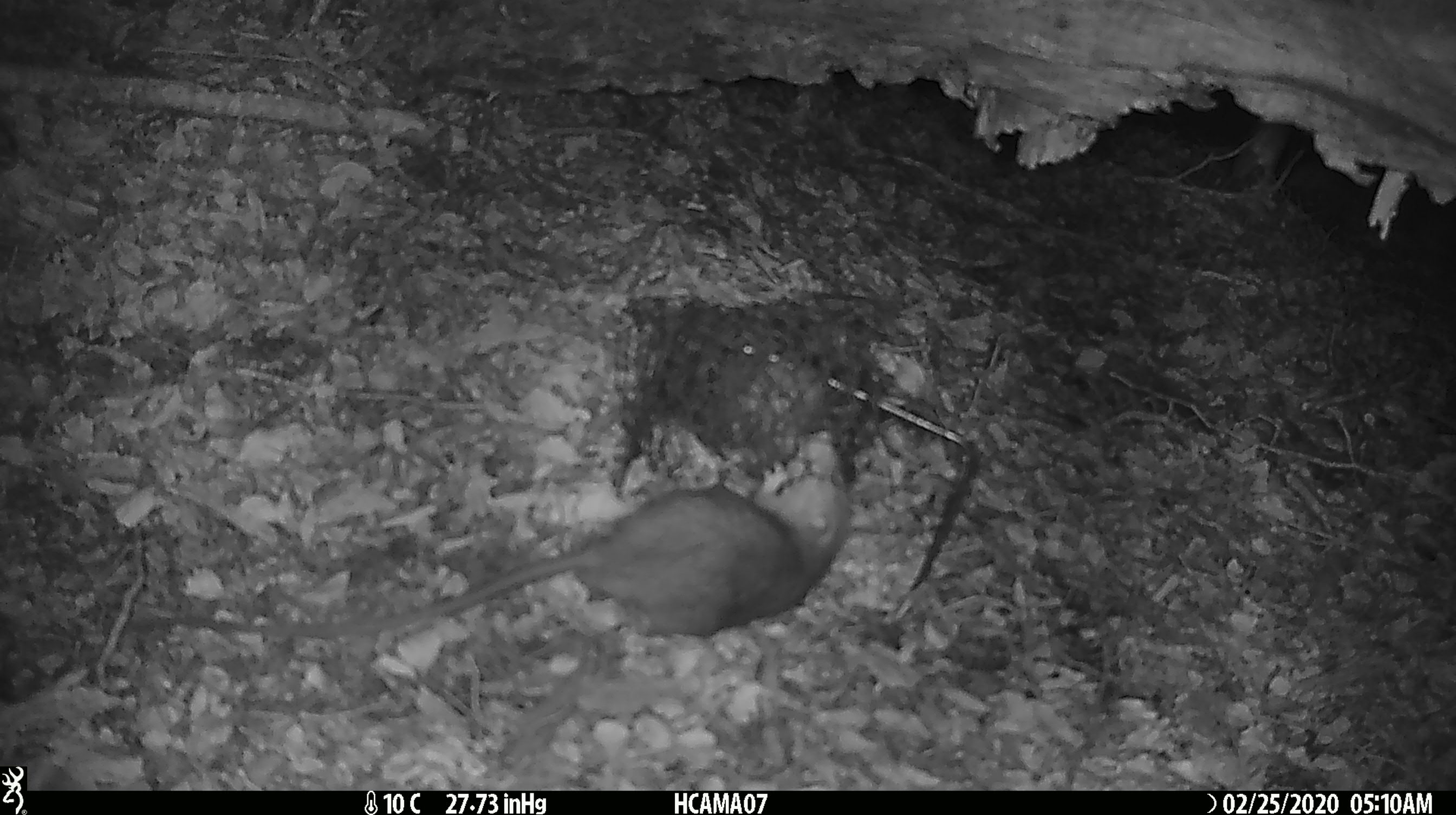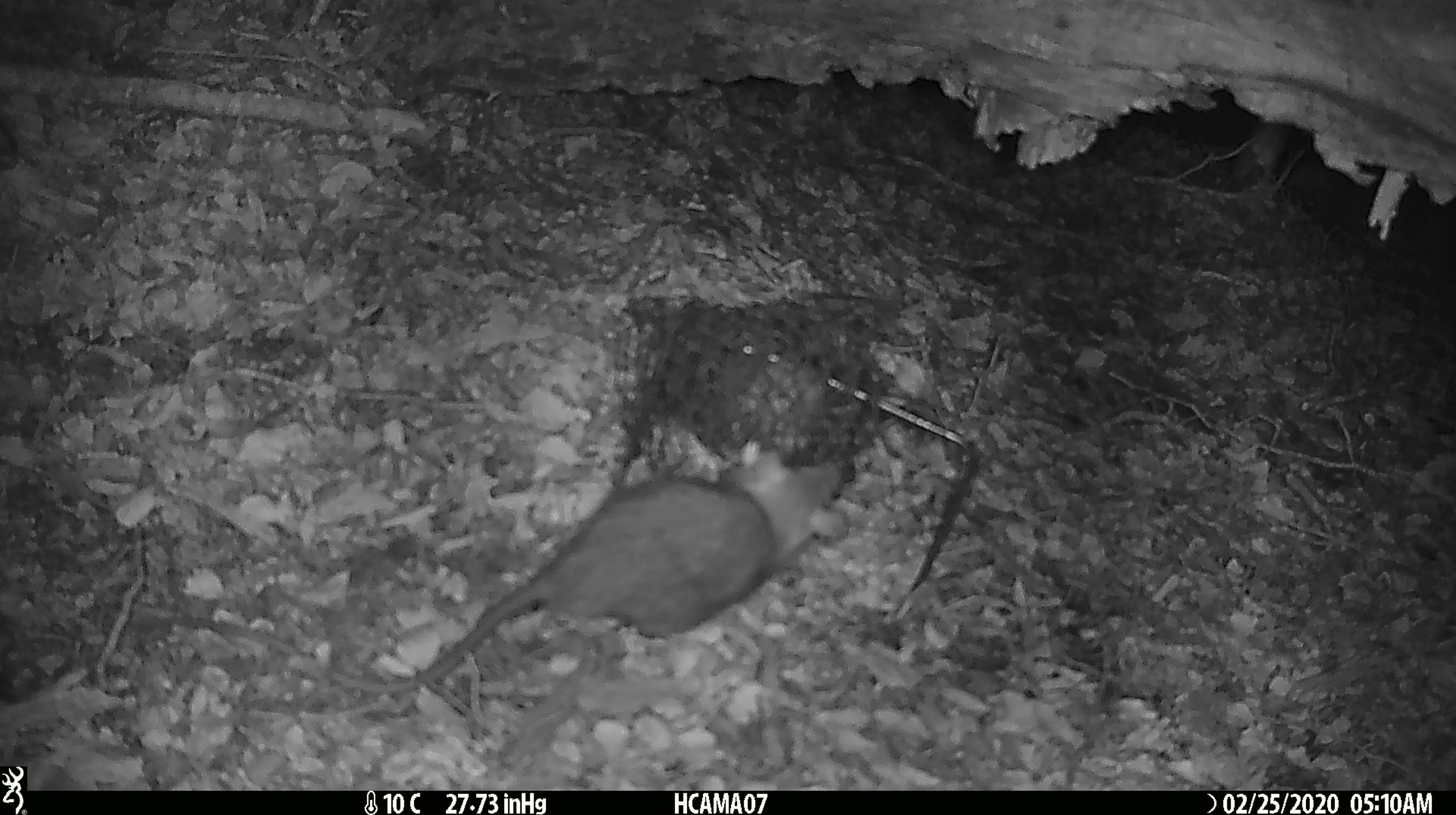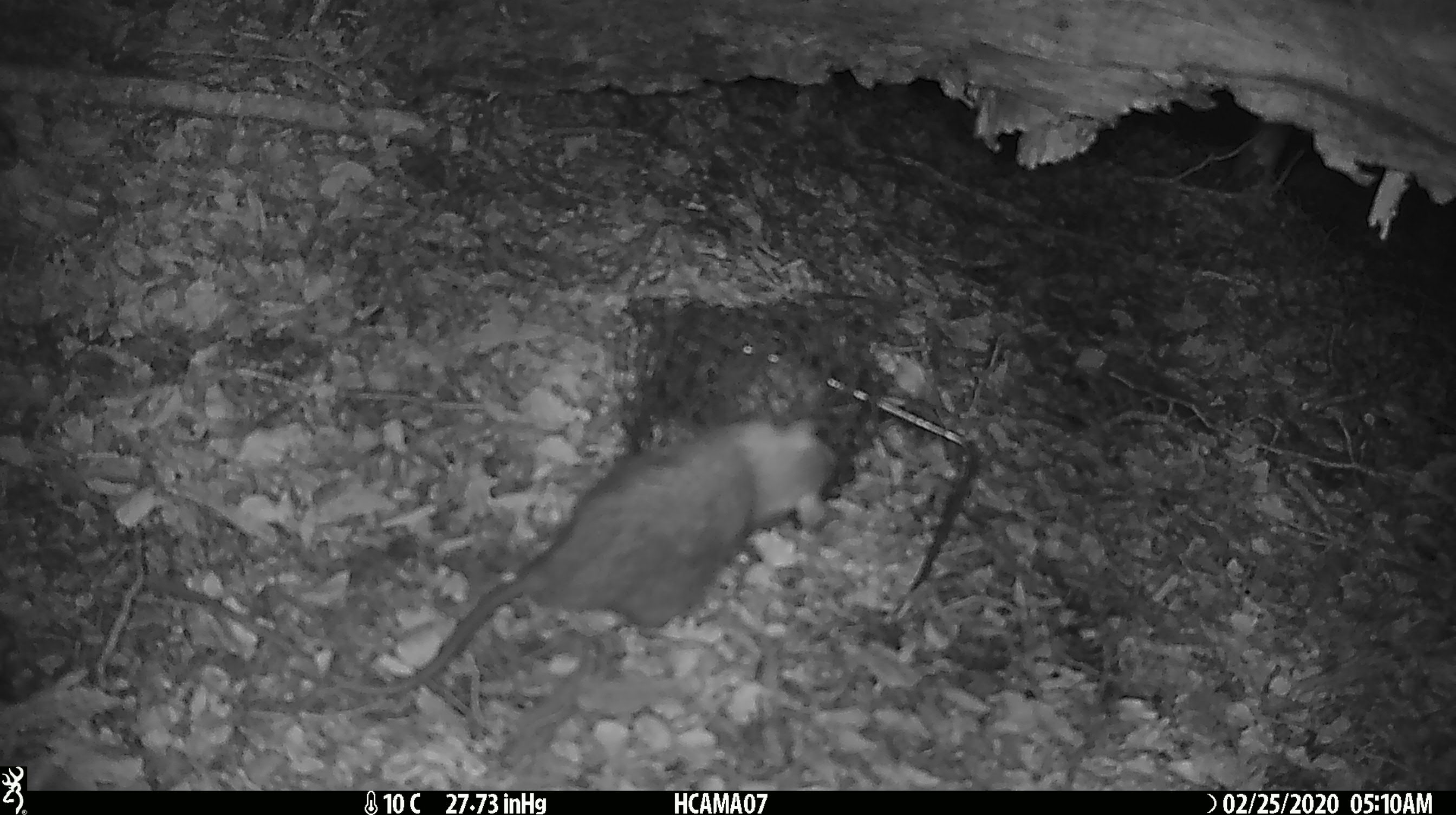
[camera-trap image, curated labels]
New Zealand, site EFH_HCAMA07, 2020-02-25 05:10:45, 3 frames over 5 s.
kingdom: Animalia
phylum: Chordata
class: Mammalia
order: Rodentia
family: Muridae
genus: Rattus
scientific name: Rattus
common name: rat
Rat (Rattus).